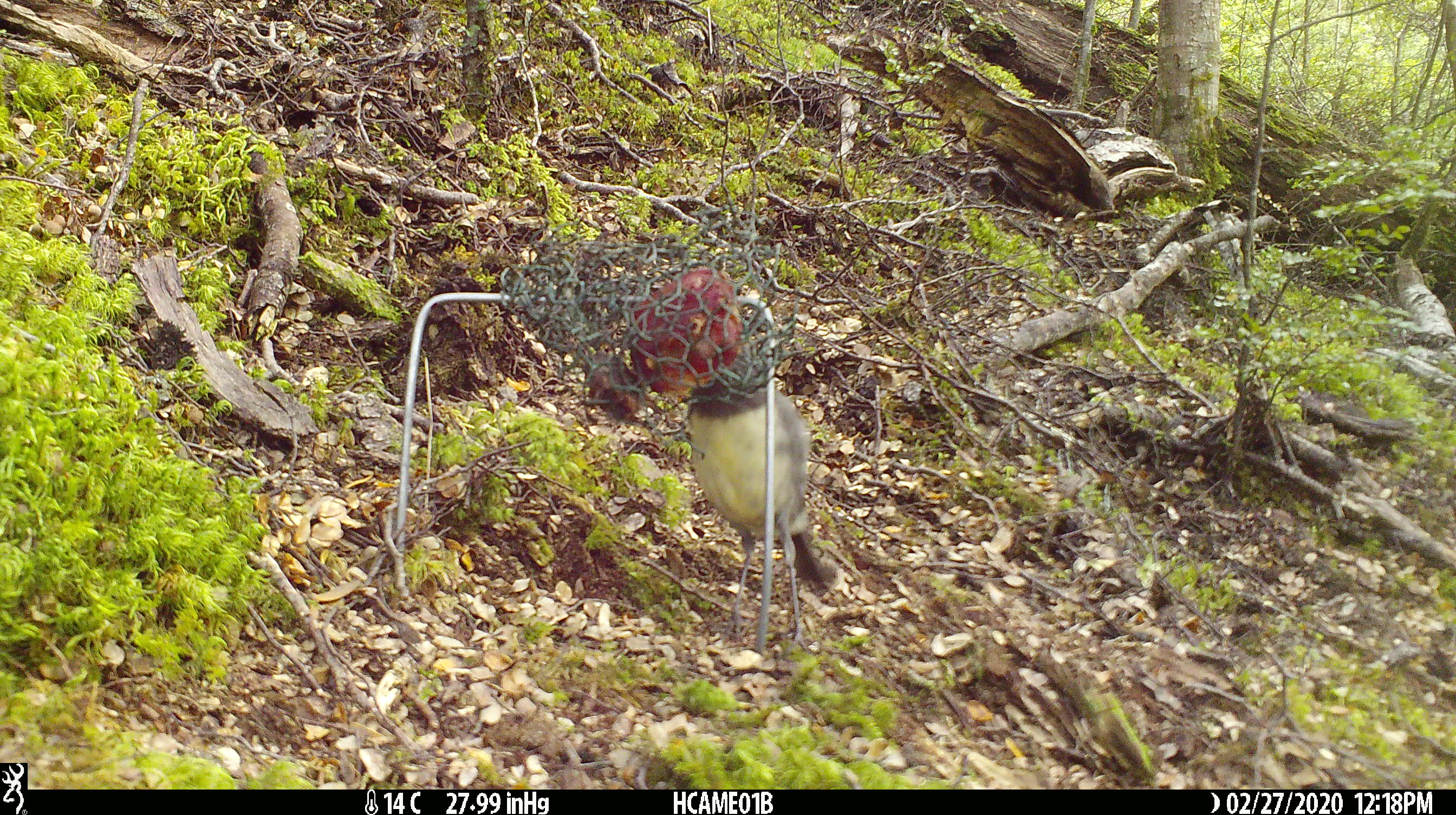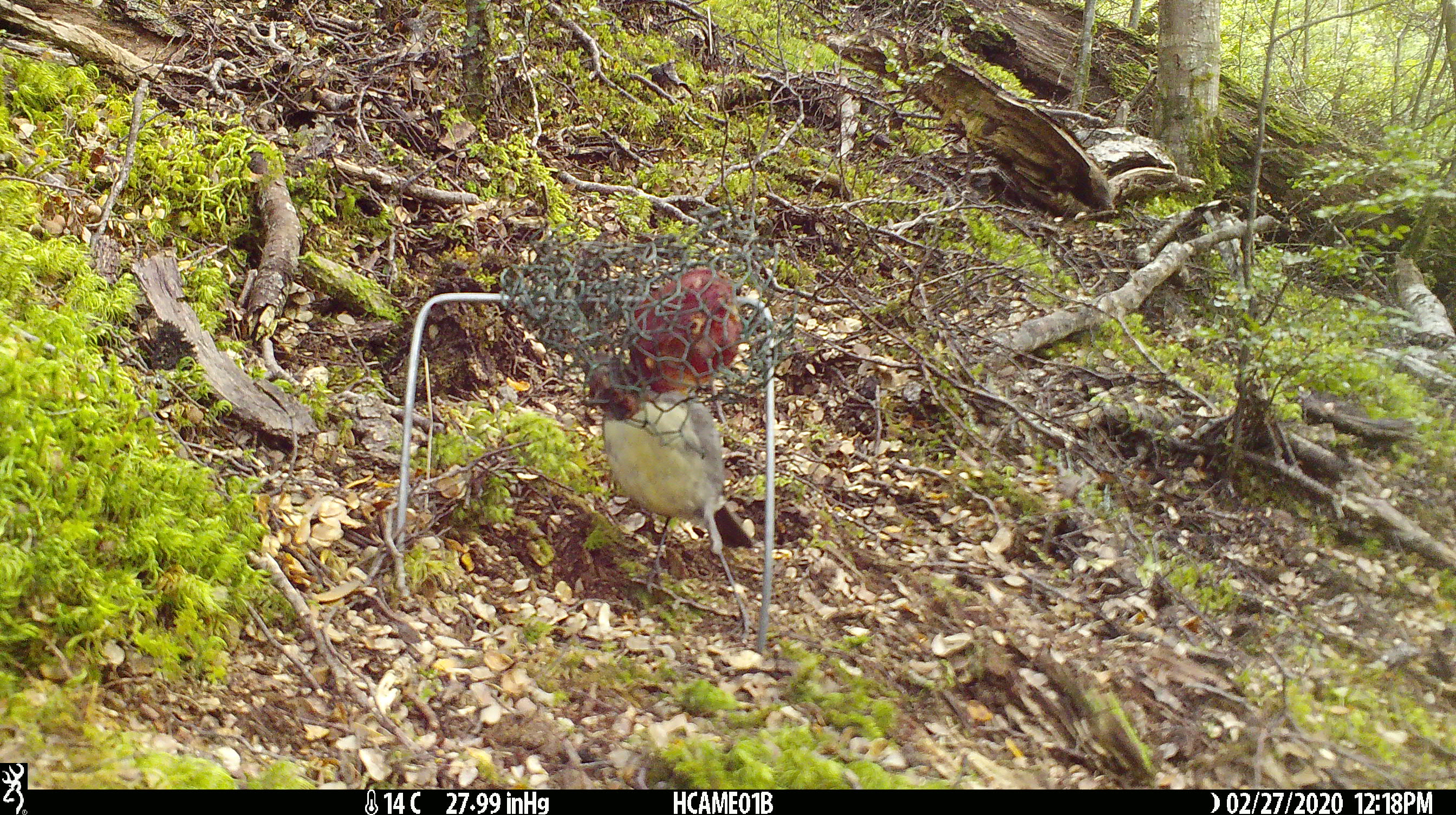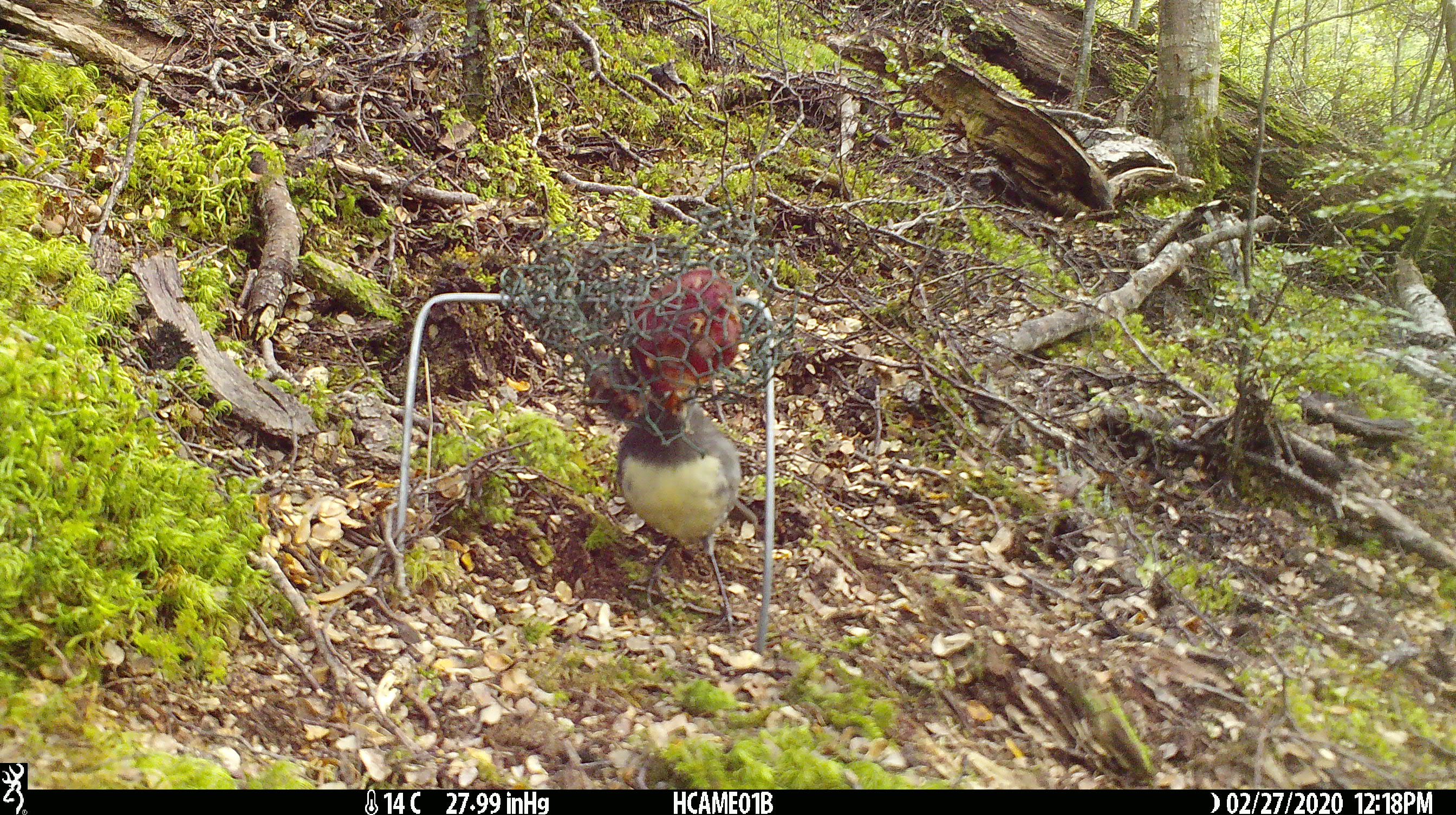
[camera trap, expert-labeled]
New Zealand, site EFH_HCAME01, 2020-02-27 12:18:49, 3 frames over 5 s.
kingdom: Animalia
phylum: Chordata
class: Aves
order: Passeriformes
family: Petroicidae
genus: Petroica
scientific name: Petroica australis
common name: new zealand robin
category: robin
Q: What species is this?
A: Robin (new zealand robin) (Petroica australis).